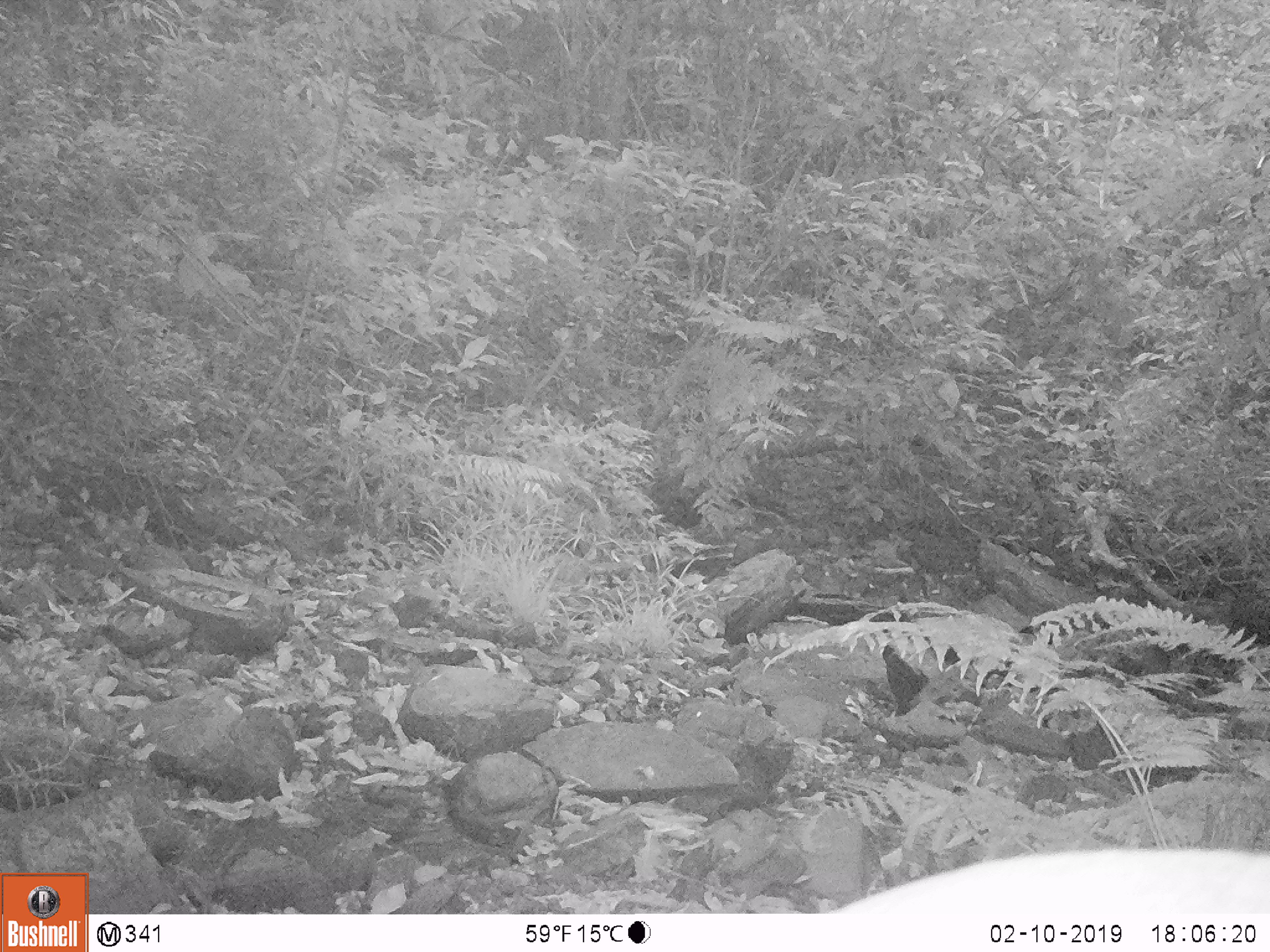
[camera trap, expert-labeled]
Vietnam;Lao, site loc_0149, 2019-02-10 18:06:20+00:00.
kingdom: Animalia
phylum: Chordata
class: Mammalia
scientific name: Laurasiatheria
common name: ungulate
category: unidentified ungulates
Unidentified ungulates (ungulate) (Laurasiatheria). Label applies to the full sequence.